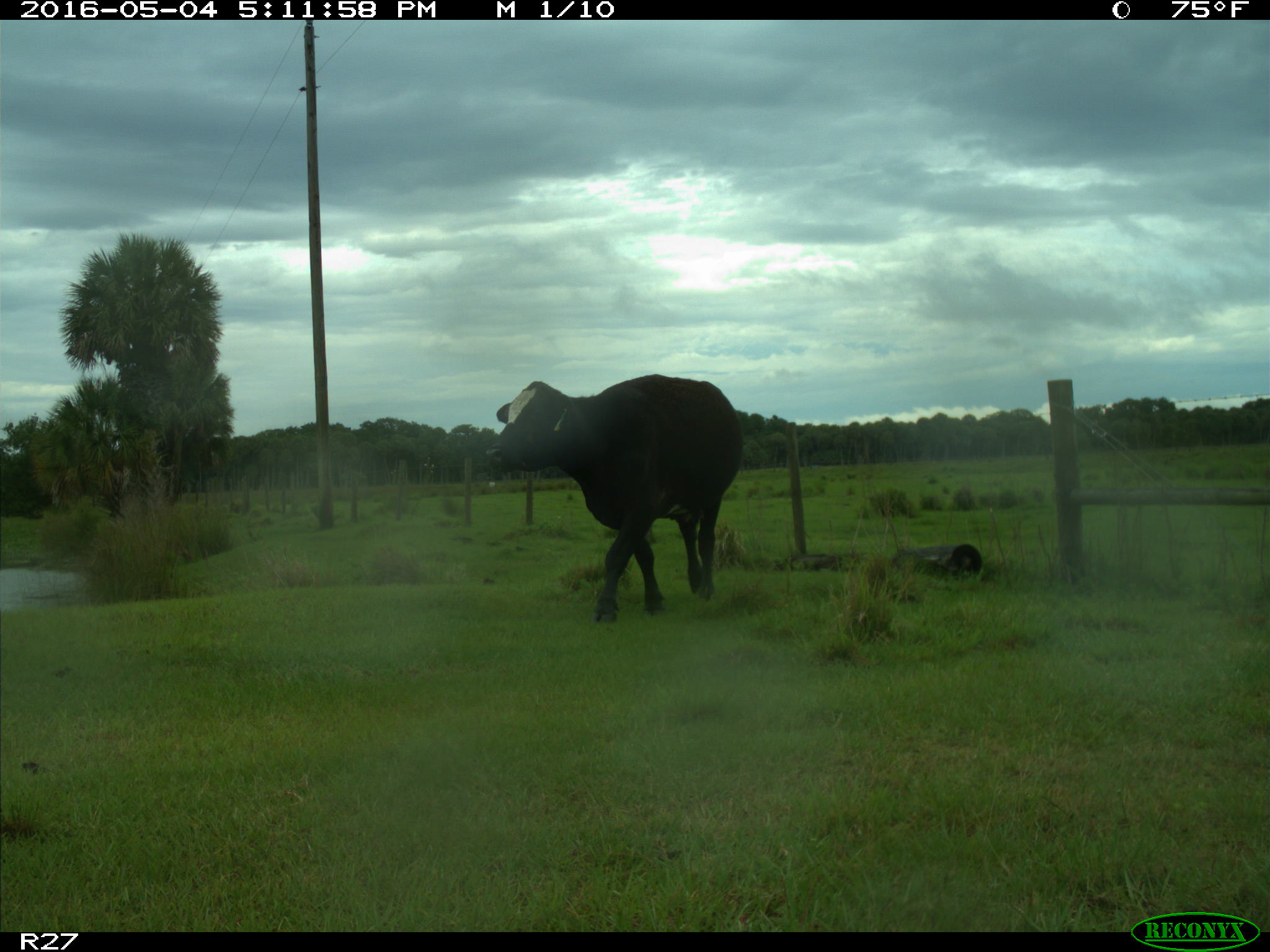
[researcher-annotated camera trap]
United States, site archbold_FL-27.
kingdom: Animalia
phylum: Chordata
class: Mammalia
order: Artiodactyla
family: Bovidae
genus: Bos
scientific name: Bos taurus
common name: domestic cow